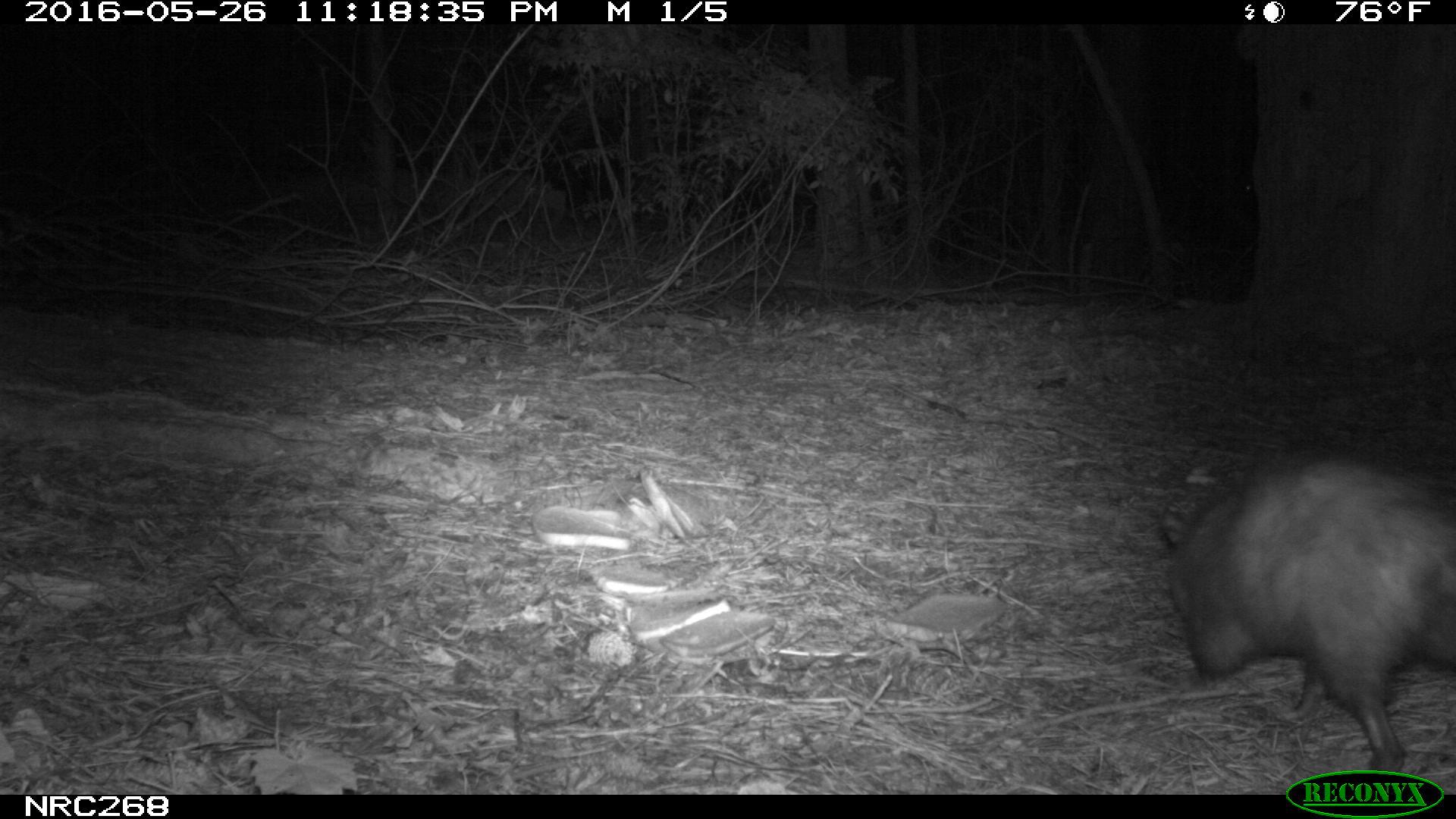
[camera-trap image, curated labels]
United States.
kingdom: Animalia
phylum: Chordata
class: Mammalia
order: Didelphimorphia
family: Didelphidae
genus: Didelphis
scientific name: Didelphis virginiana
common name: virginia opossum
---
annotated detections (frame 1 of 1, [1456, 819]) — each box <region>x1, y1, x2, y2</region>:
Virginia Opossum: <region>1150, 437, 1456, 781</region>